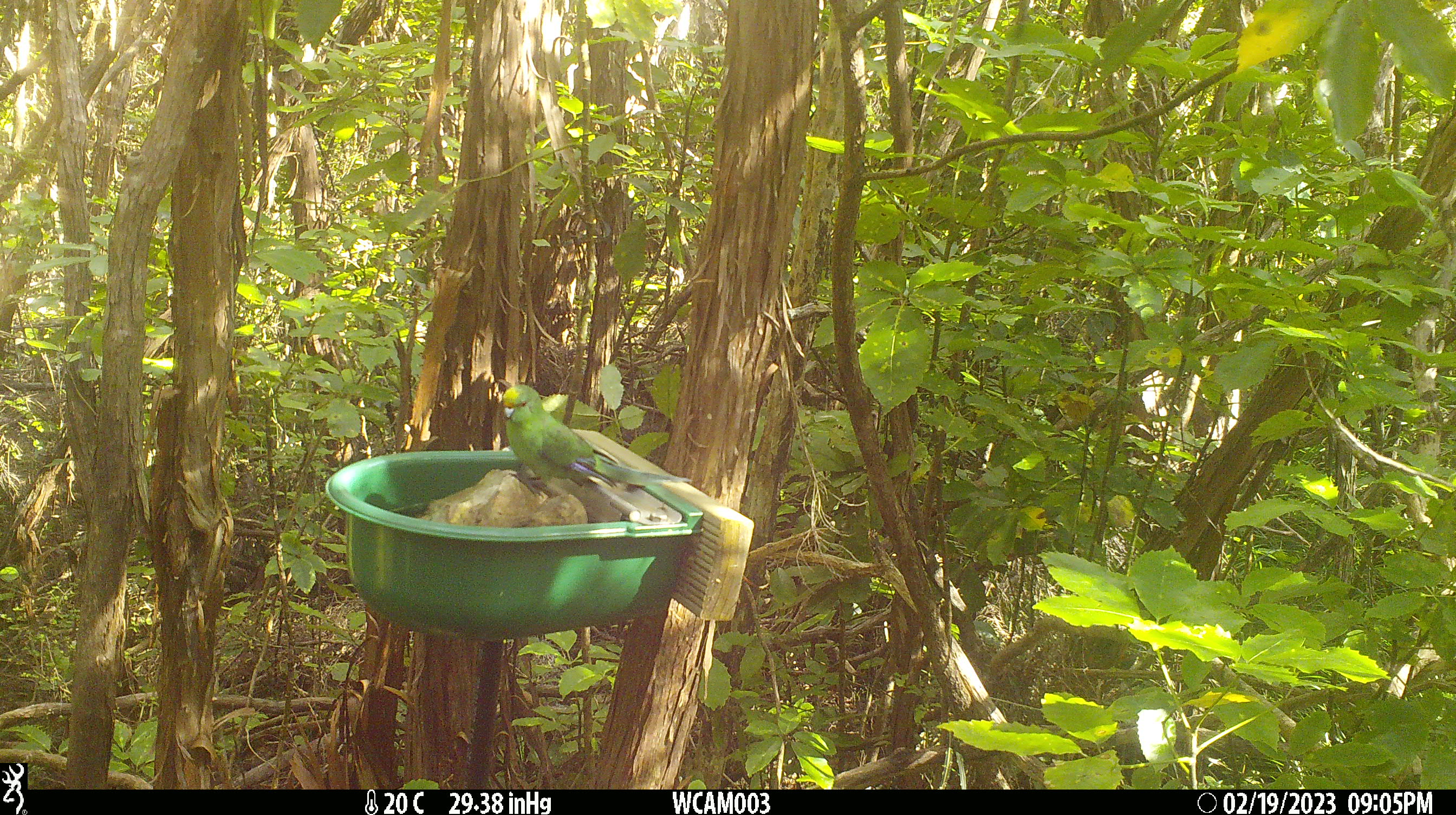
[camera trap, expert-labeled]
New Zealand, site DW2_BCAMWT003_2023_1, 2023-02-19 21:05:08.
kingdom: Animalia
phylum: Chordata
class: Aves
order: Psittaciformes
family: Psittaculidae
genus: Cyanoramphus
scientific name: Cyanoramphus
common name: parakeet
Parakeet (Cyanoramphus).